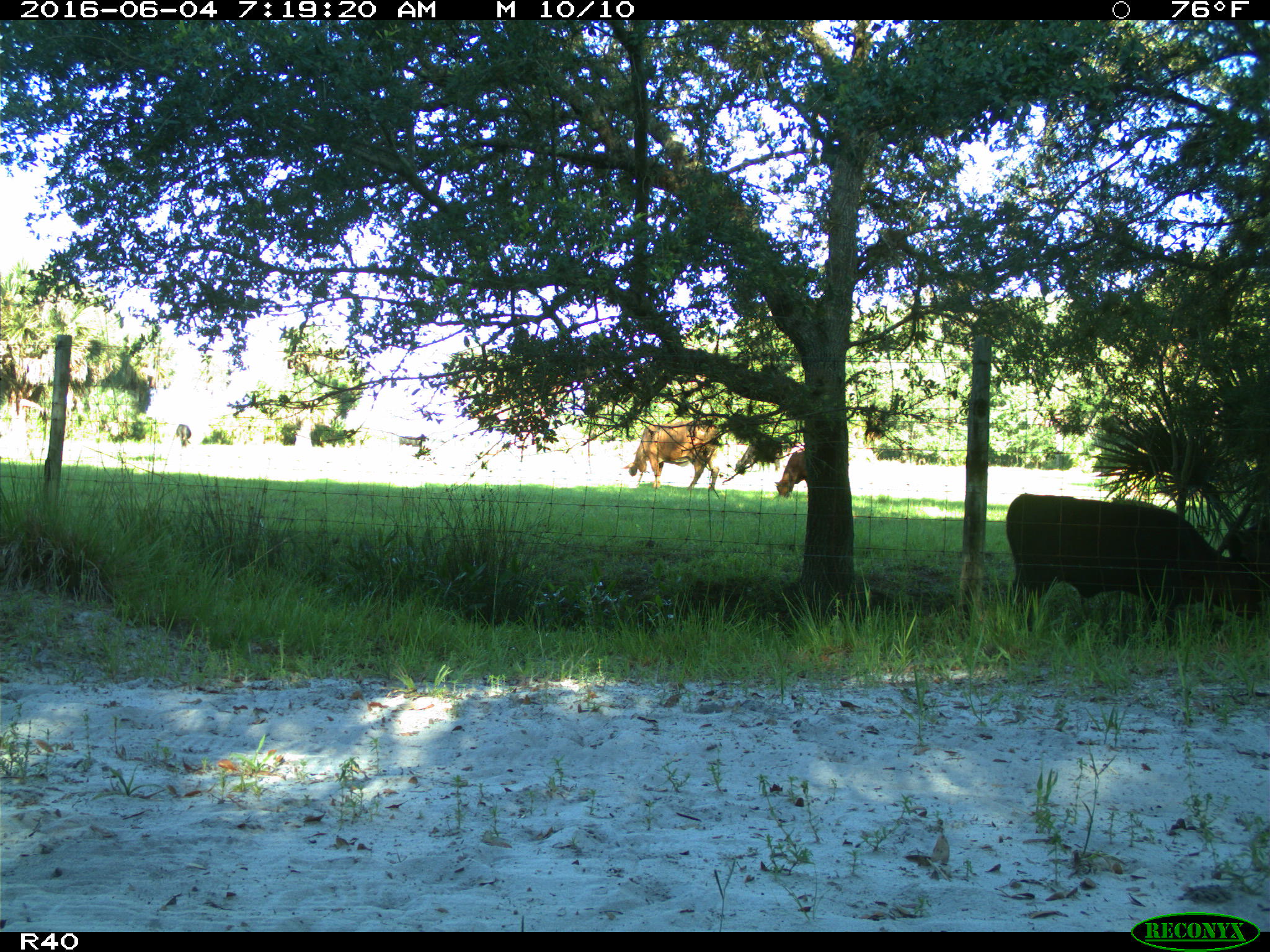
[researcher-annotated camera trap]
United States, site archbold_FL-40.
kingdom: Animalia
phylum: Chordata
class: Mammalia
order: Artiodactyla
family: Bovidae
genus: Bos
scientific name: Bos taurus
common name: domestic cow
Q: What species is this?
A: Bos taurus (domestic cow).